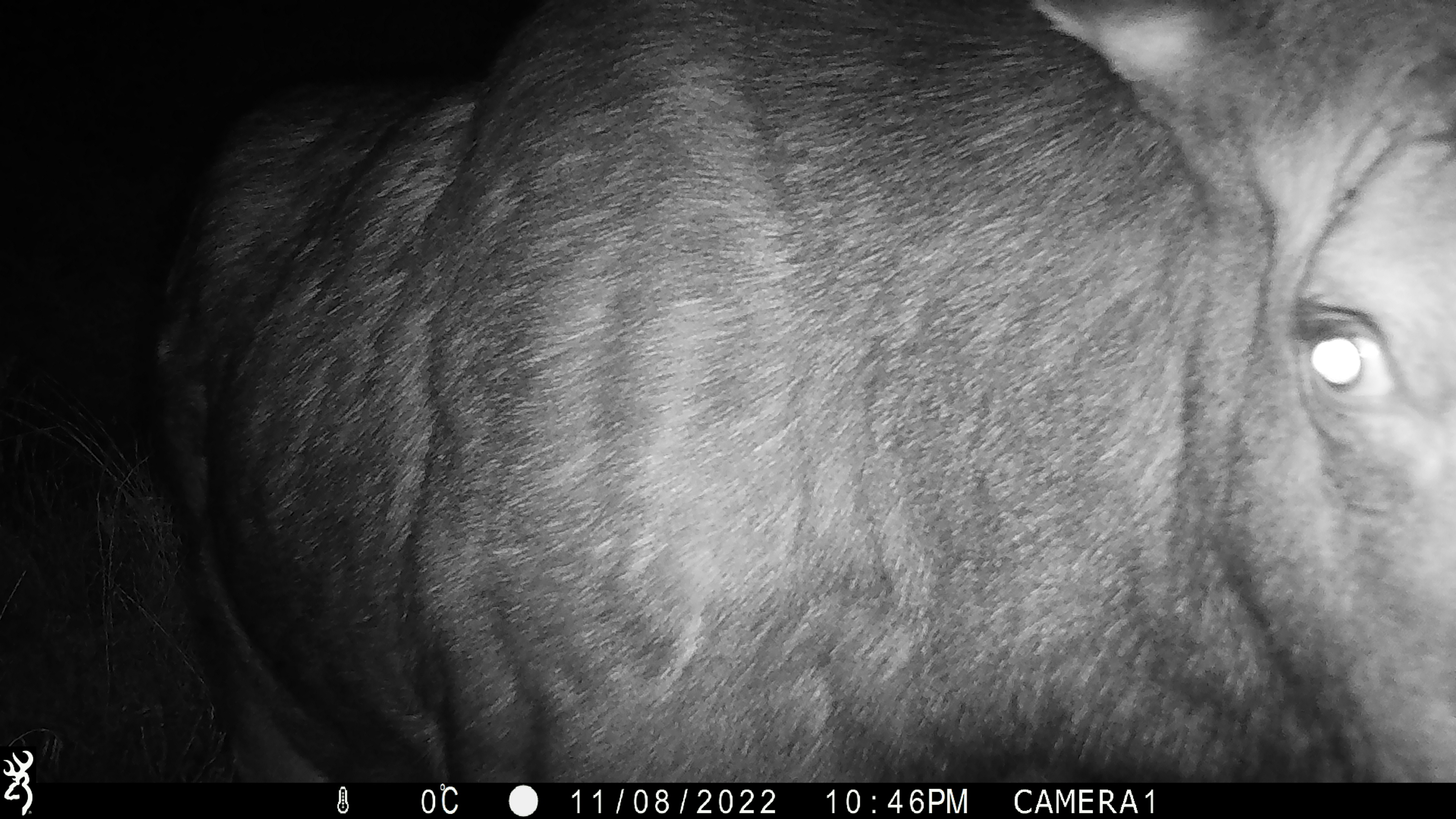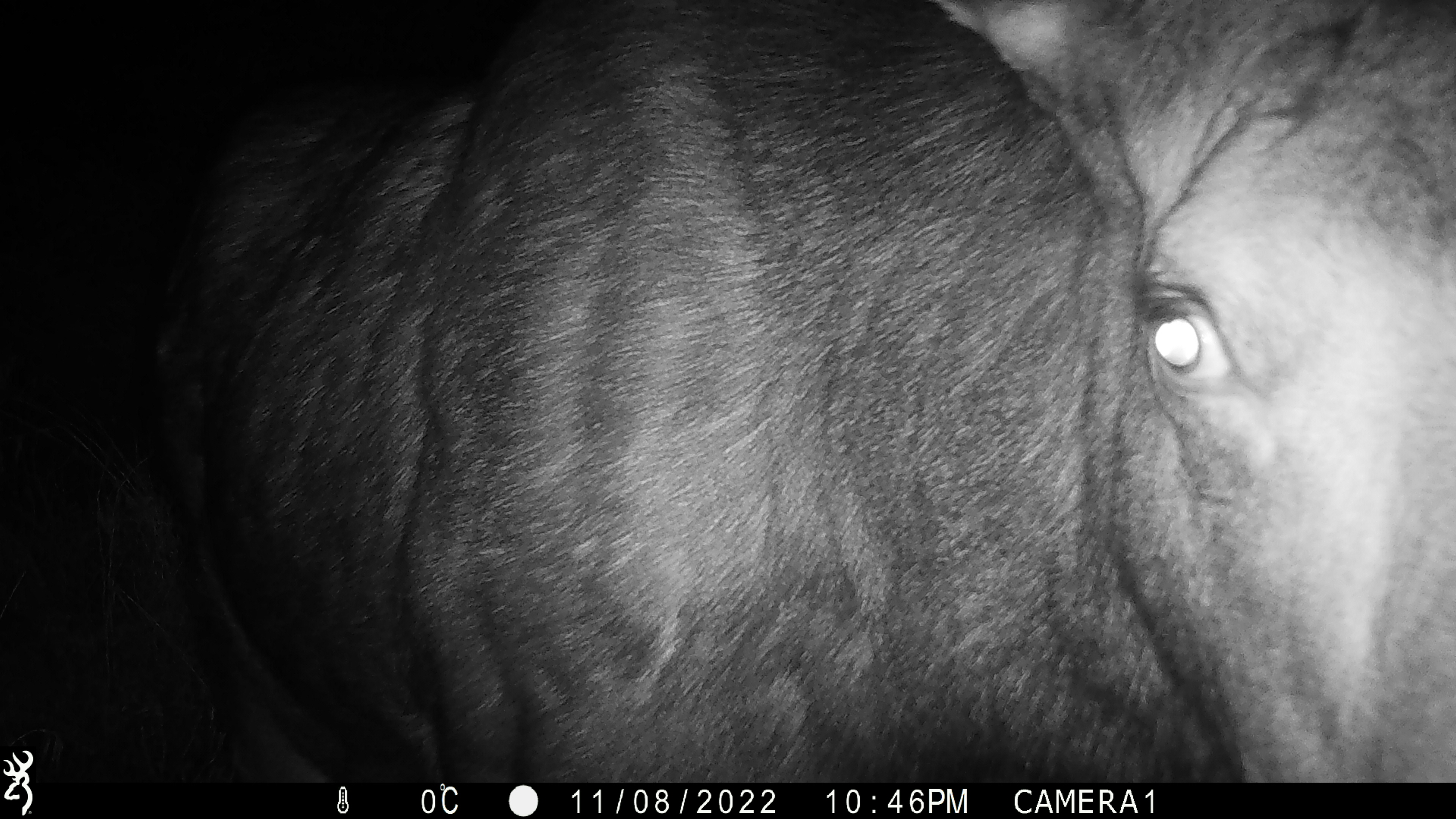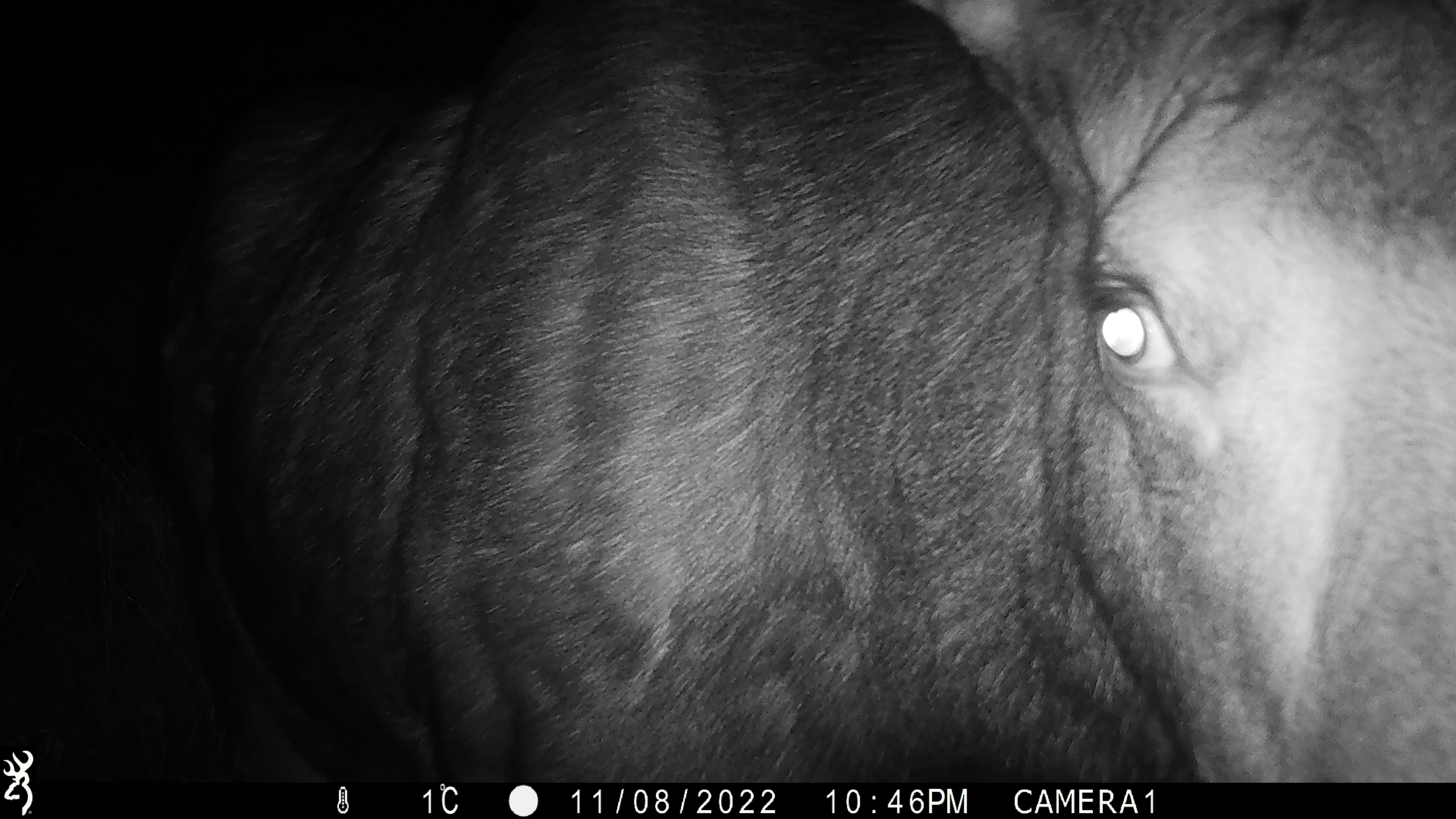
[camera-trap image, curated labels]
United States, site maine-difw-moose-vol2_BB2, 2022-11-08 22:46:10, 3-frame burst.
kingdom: Animalia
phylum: Chordata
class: Mammalia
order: Artiodactyla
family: Cervidae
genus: Alces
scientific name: Alces alces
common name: moose